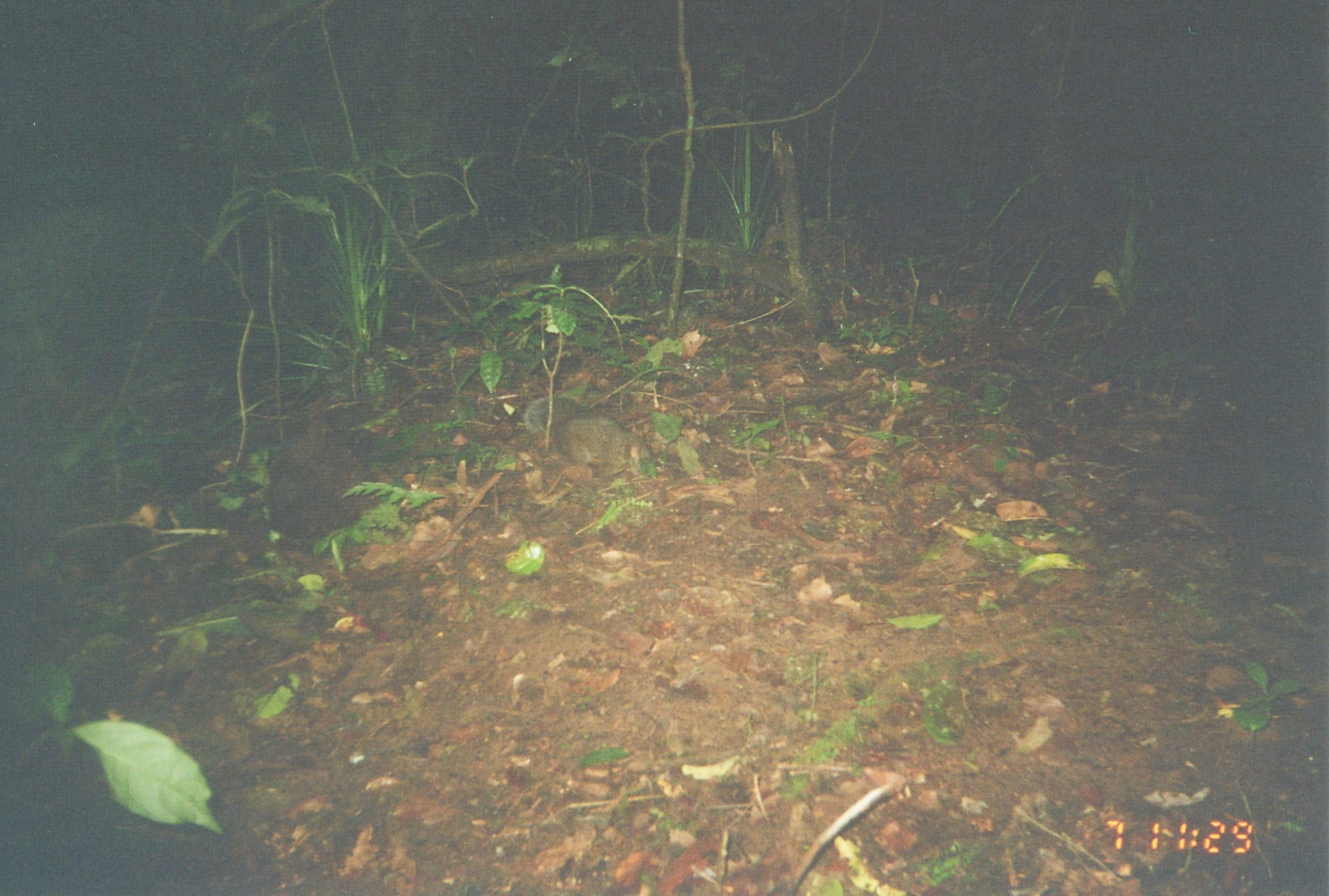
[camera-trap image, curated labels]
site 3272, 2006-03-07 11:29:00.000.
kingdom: Animalia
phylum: Chordata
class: Mammalia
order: Rodentia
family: Sciuridae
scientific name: Sciuridae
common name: squirrels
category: unknown squirrel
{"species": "unknown squirrel (squirrels) (Sciuridae)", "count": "1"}